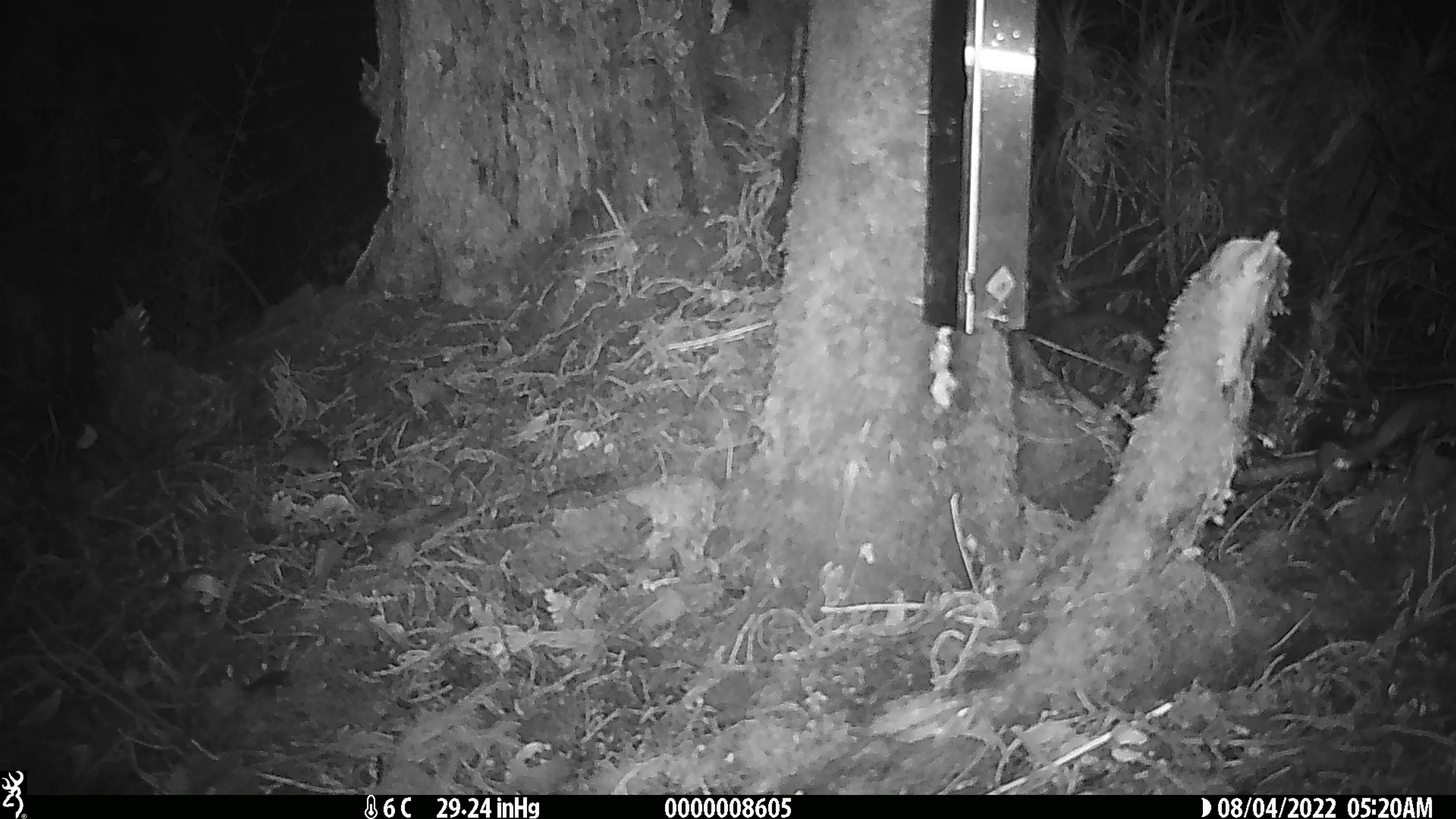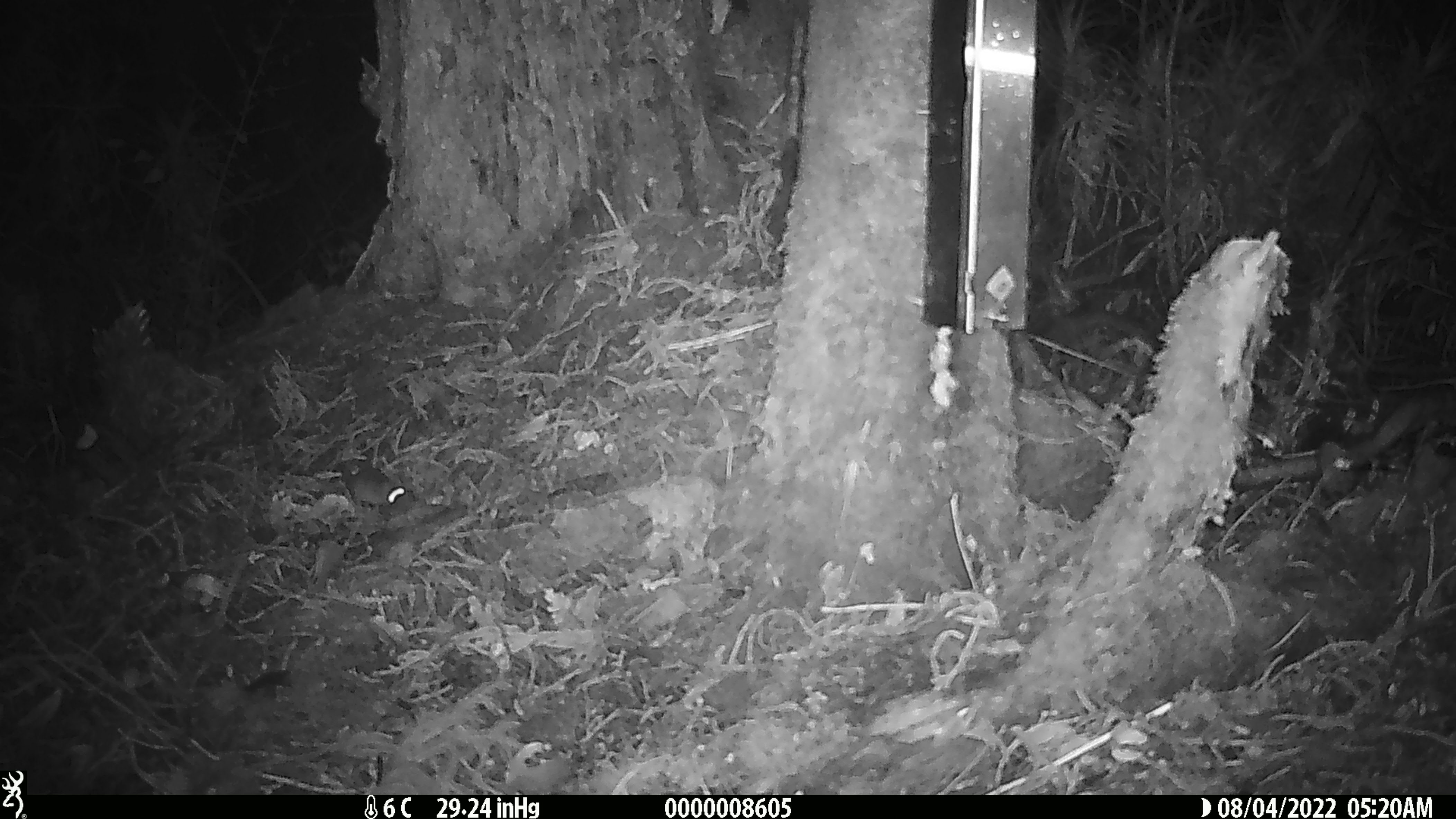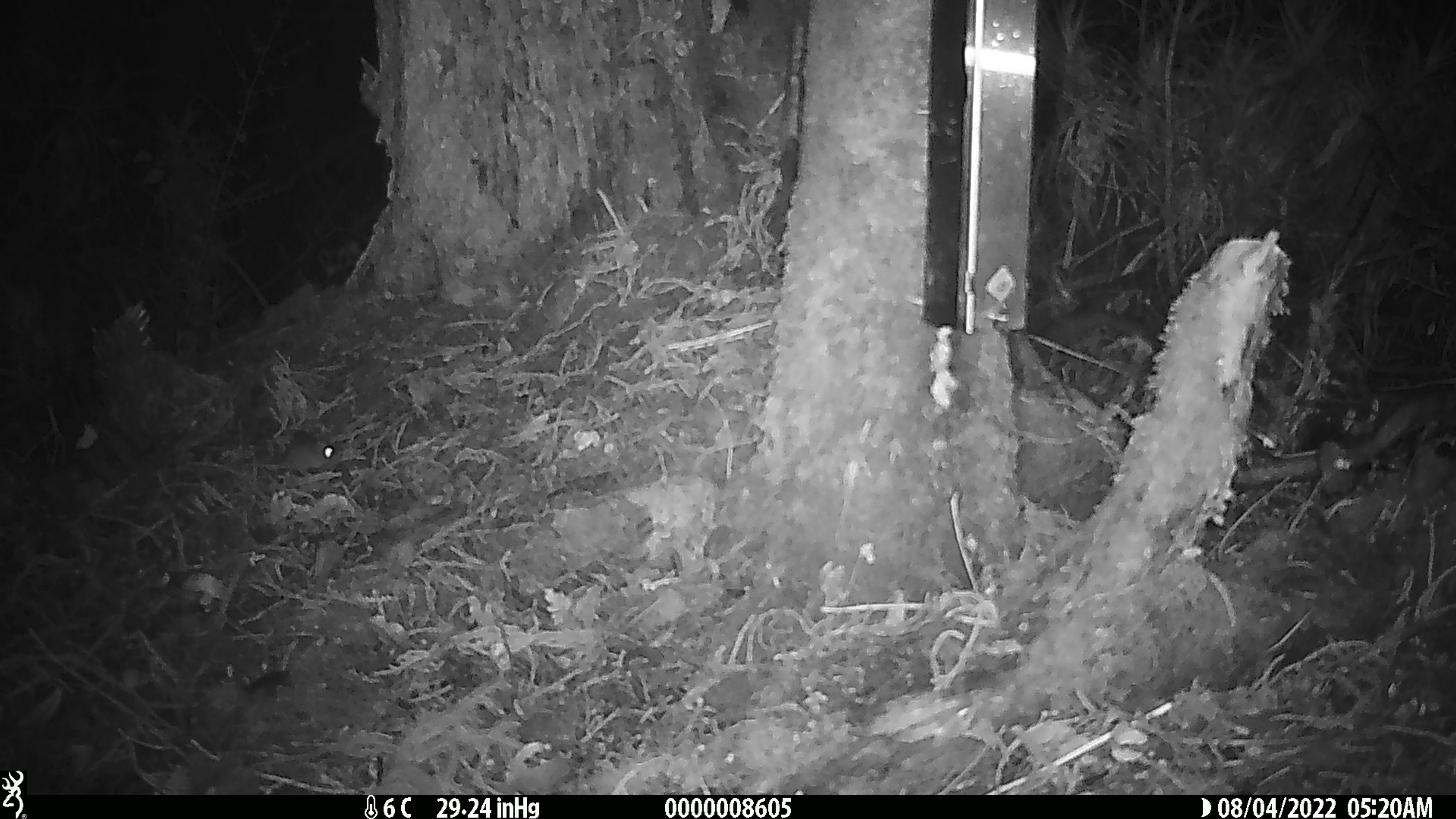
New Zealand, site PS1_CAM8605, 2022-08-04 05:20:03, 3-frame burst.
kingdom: Animalia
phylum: Chordata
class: Mammalia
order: Rodentia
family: Muridae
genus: Mus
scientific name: Mus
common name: mouse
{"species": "mouse (Mus)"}